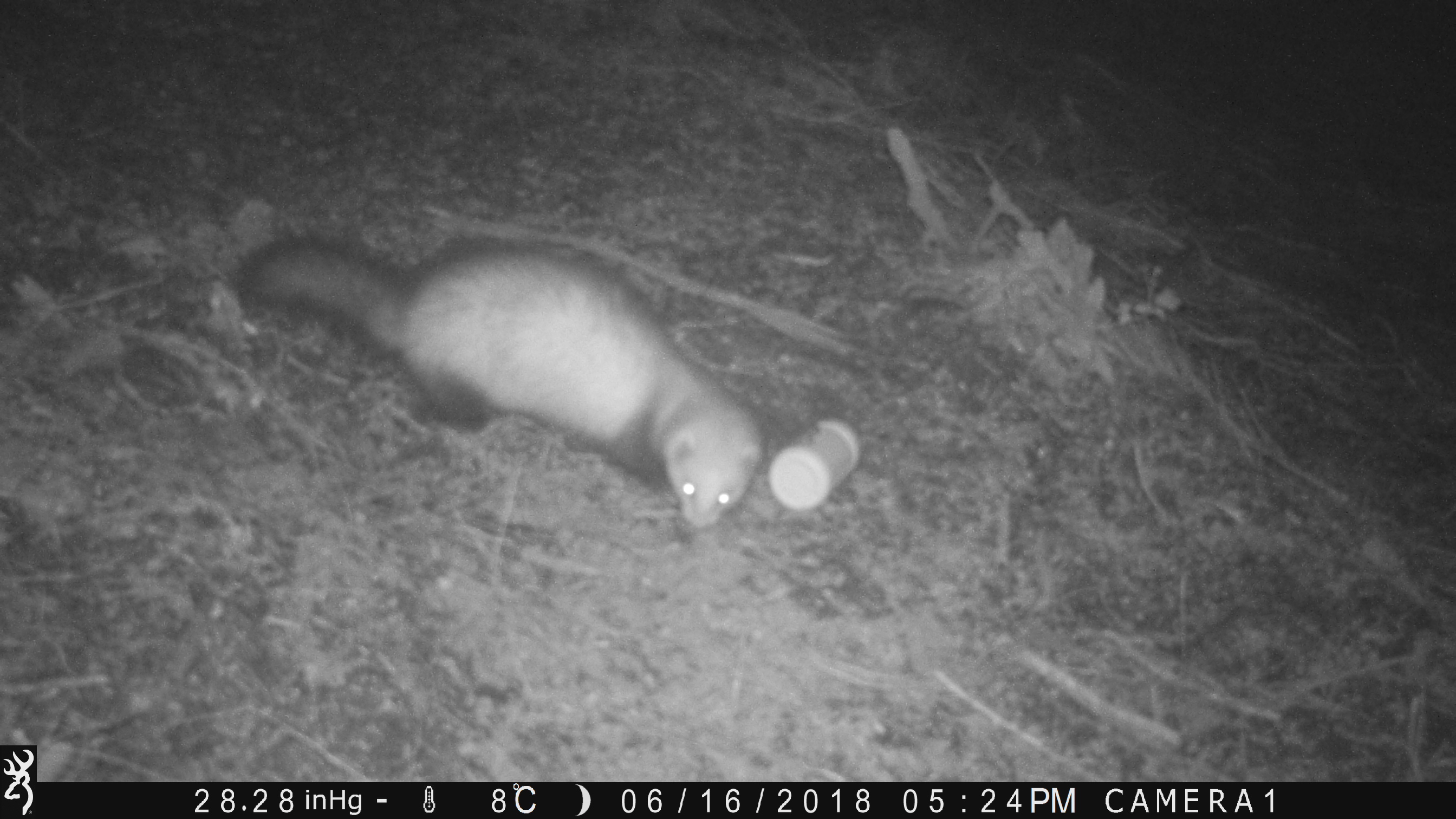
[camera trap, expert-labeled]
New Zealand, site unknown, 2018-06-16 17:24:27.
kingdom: Animalia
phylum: Chordata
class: Mammalia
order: Carnivora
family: Mustelidae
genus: Mustela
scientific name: Mustela furo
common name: ferret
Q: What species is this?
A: Ferret (Mustela furo).